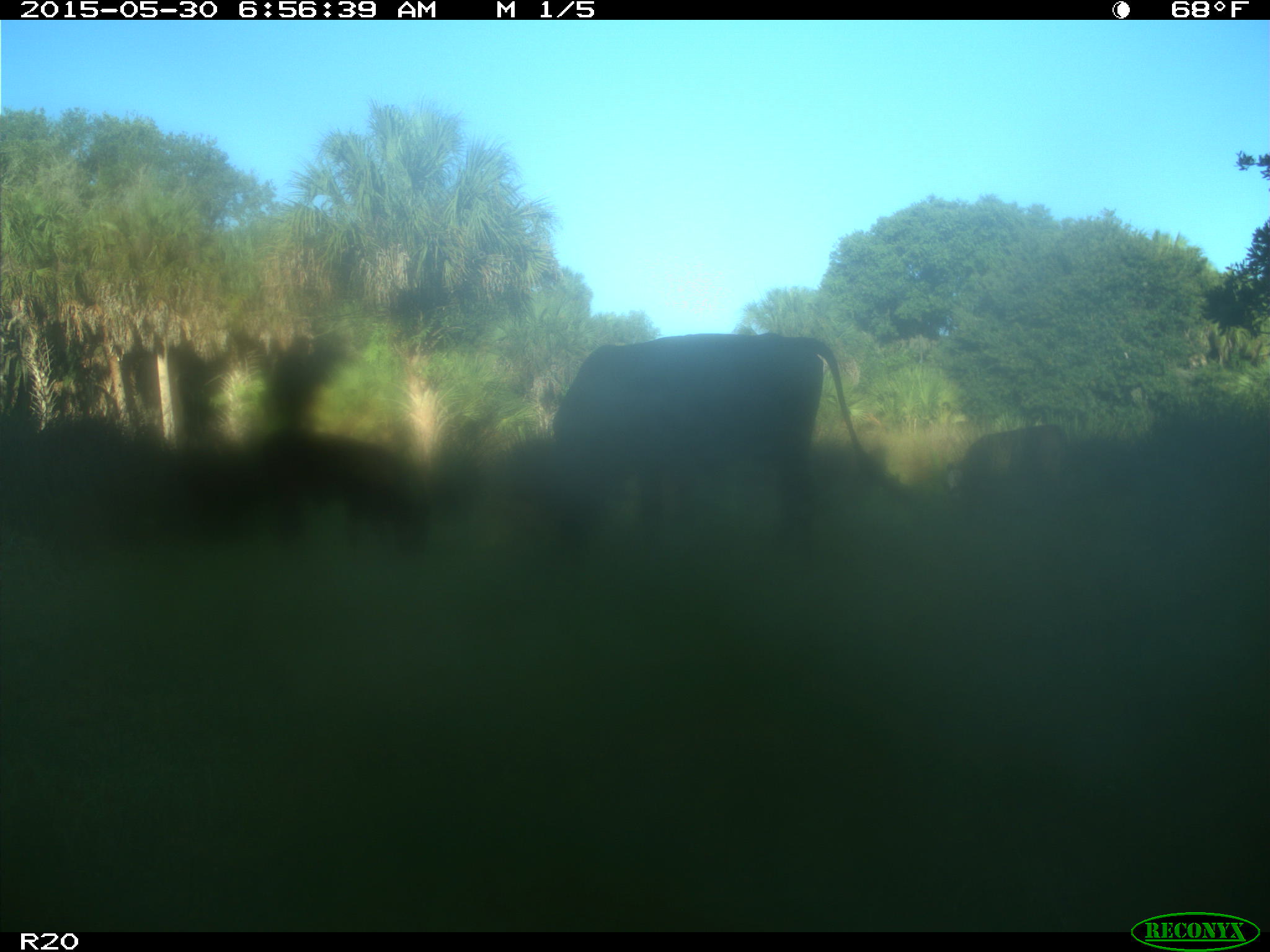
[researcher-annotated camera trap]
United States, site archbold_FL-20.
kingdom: Animalia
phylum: Chordata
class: Mammalia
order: Artiodactyla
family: Bovidae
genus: Bos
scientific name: Bos taurus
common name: domestic cow